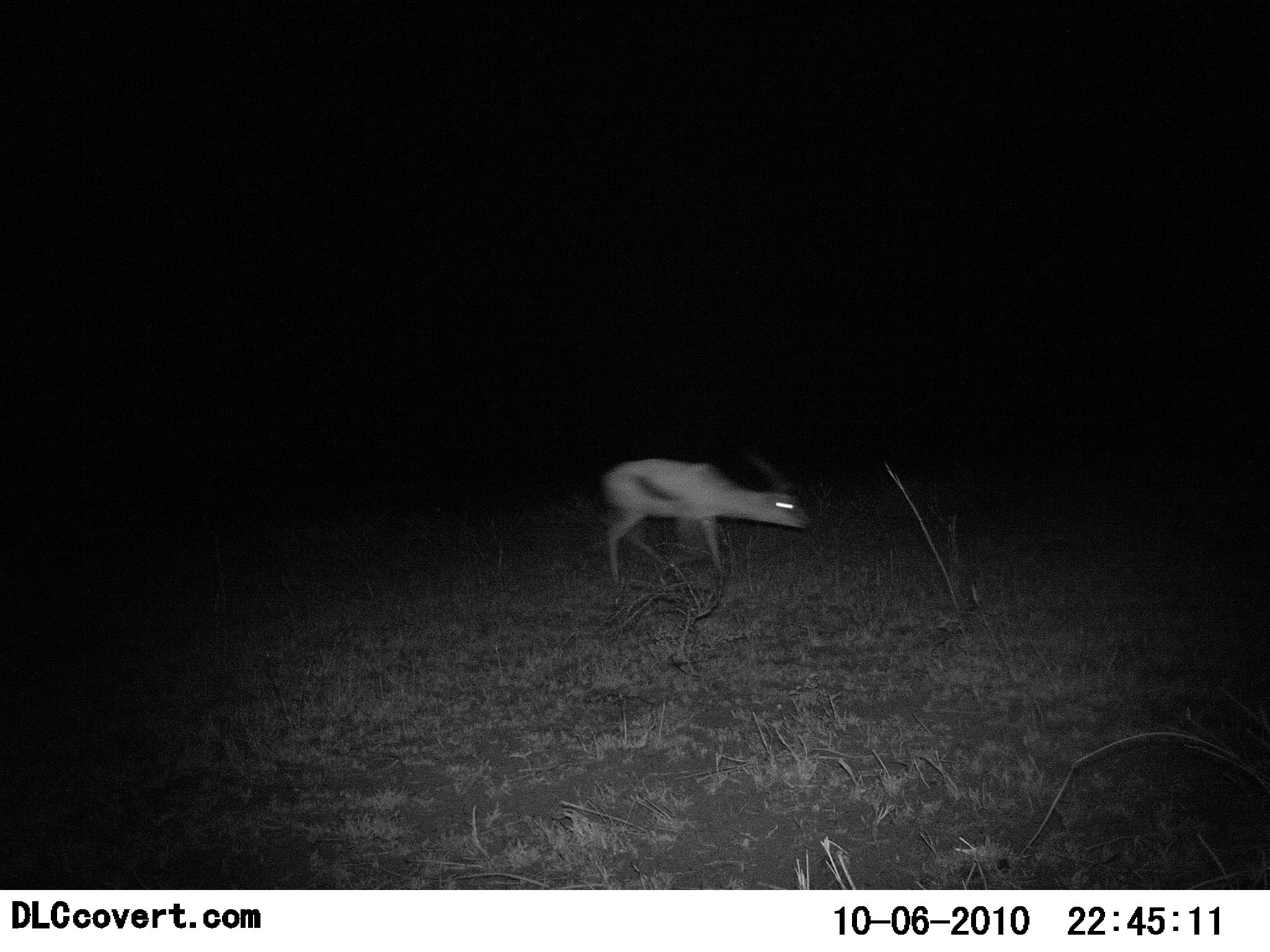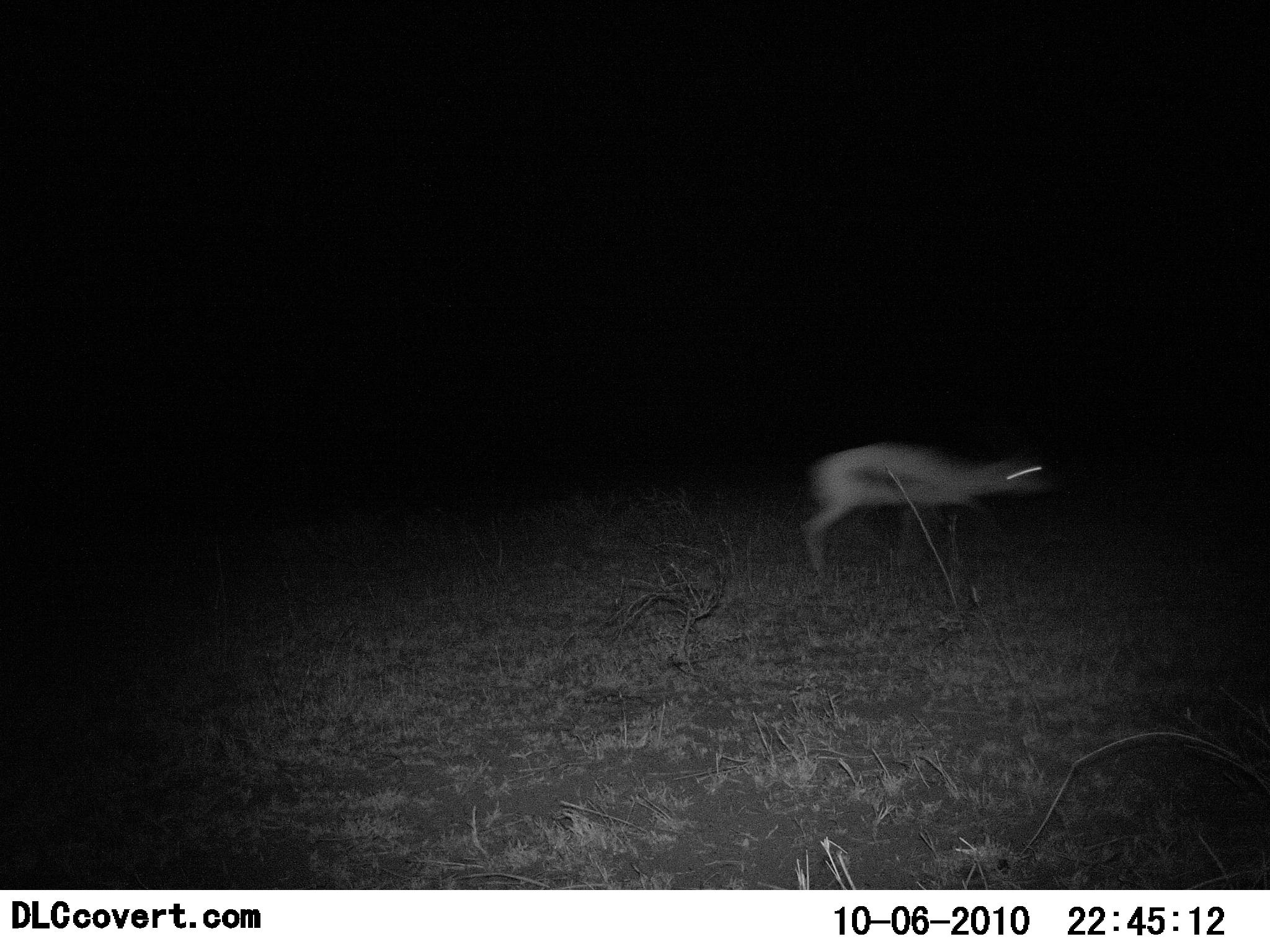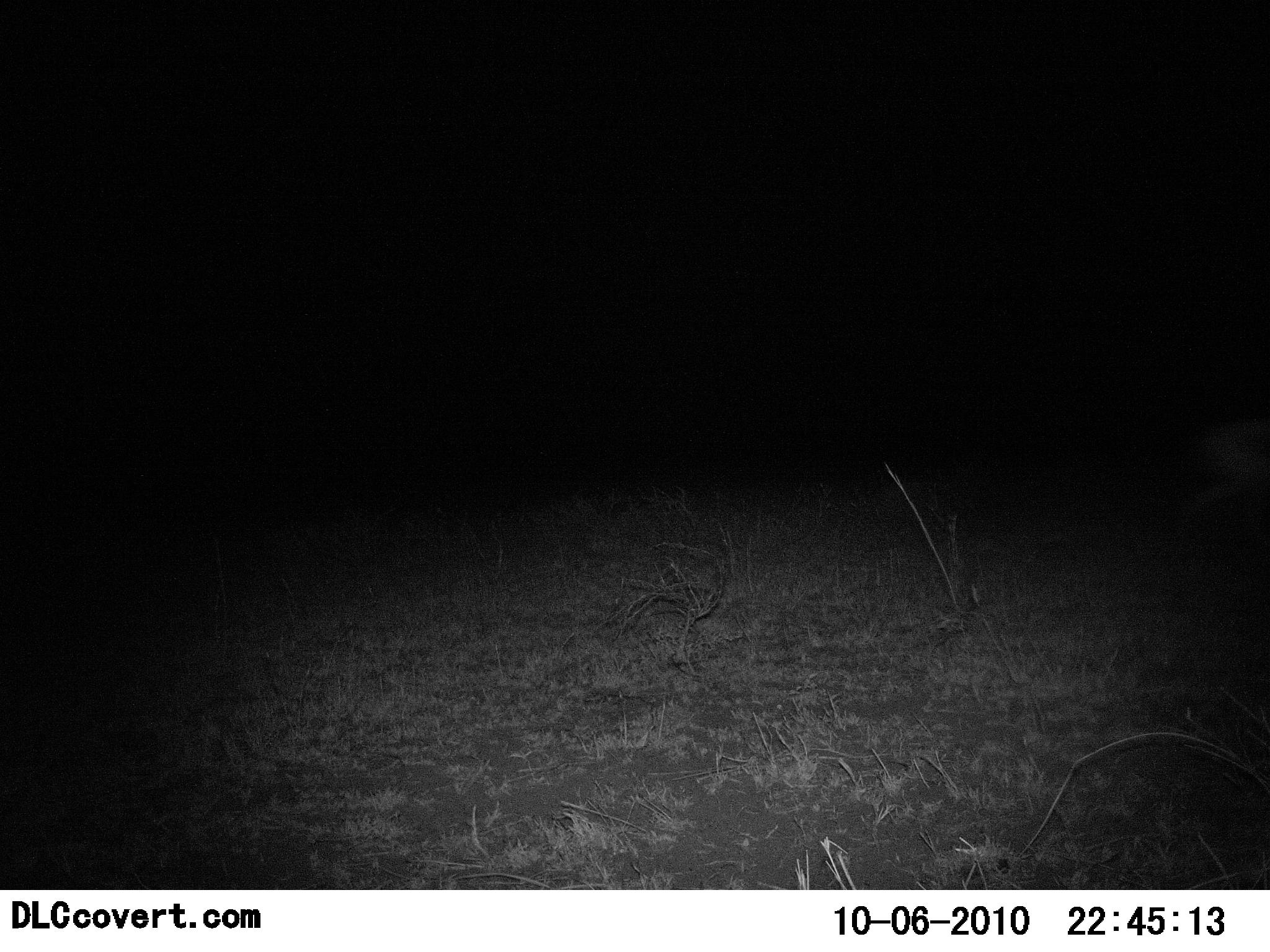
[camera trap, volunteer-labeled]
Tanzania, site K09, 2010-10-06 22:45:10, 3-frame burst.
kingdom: Animalia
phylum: Chordata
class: Mammalia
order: Artiodactyla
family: Bovidae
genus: Eudorcas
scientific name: Eudorcas thomsonii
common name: thomson's gazelle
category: gazellethomsons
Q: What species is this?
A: Gazellethomsons (thomson's gazelle) (Eudorcas thomsonii).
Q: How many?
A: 1.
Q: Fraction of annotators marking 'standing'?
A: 0%.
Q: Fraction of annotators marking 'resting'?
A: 0%.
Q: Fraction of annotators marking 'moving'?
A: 100%.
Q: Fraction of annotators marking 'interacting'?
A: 0%.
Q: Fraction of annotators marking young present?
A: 0%.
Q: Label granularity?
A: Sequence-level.